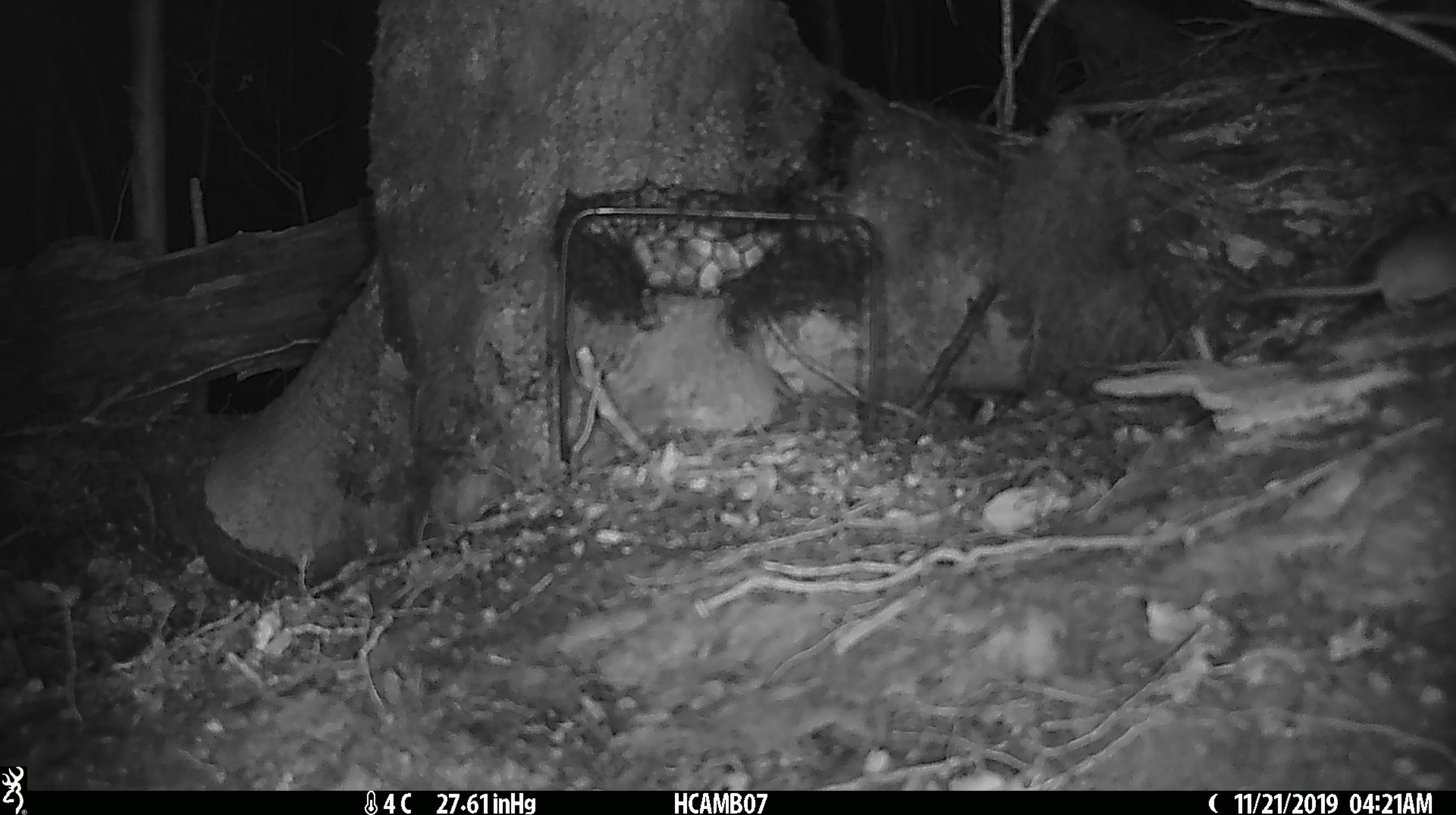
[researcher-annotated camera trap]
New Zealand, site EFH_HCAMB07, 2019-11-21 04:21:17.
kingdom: Animalia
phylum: Chordata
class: Mammalia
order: Rodentia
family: Muridae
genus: Mus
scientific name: Mus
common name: mouse